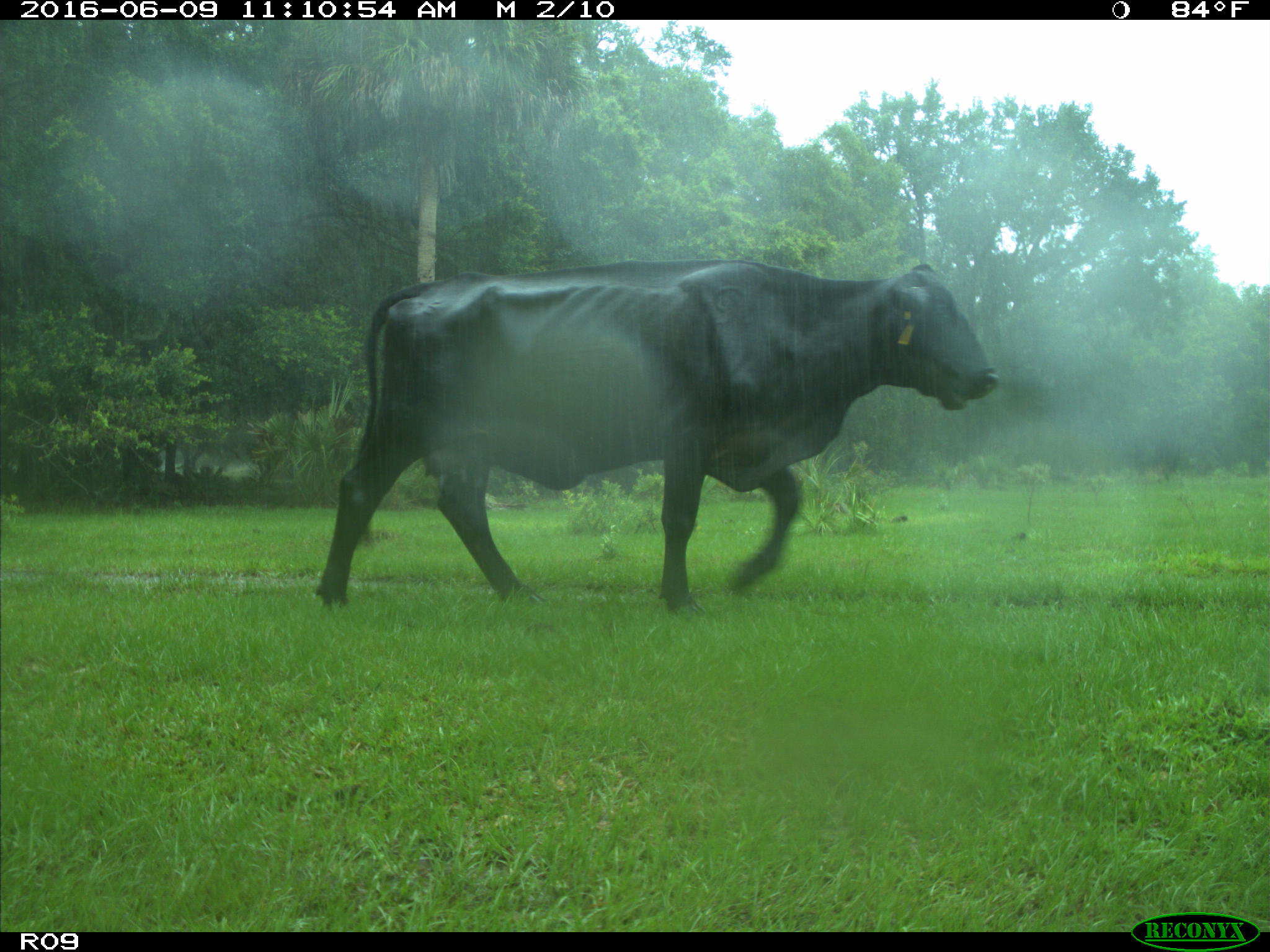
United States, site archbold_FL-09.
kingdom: Animalia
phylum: Chordata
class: Mammalia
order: Artiodactyla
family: Bovidae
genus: Bos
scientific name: Bos taurus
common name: domestic cow